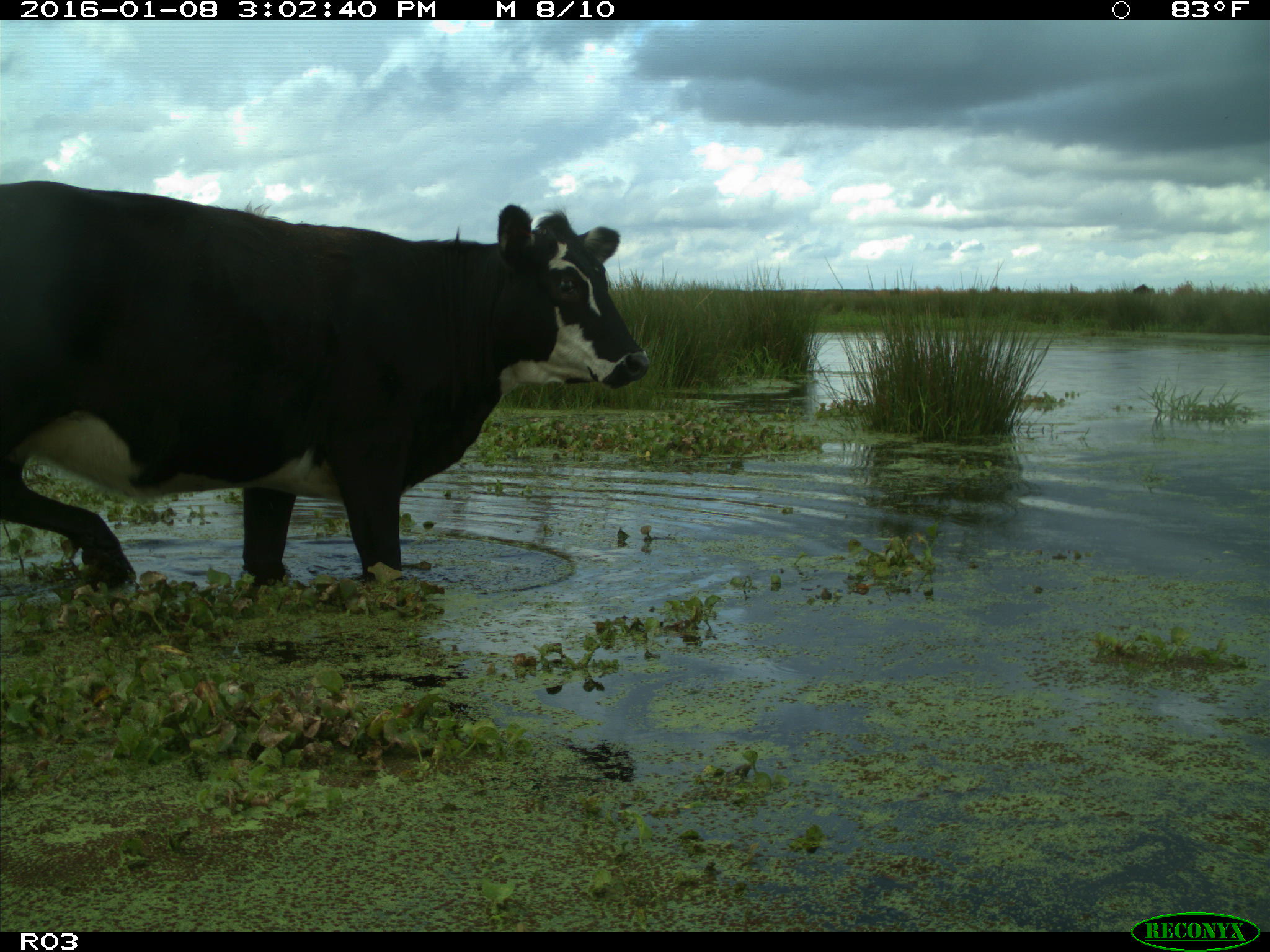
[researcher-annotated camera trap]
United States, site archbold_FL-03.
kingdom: Animalia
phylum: Chordata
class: Mammalia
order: Artiodactyla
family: Bovidae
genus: Bos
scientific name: Bos taurus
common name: domestic cow